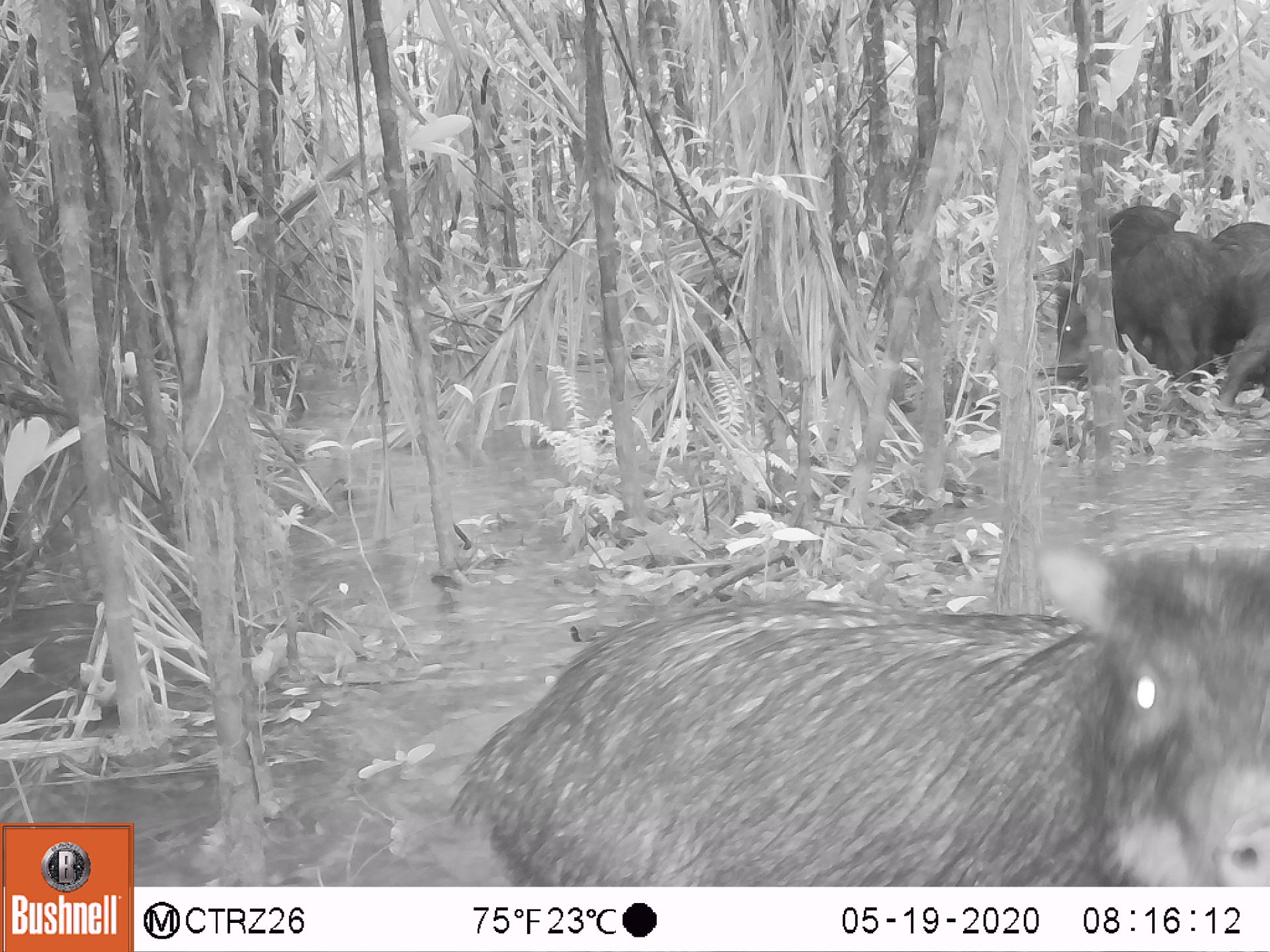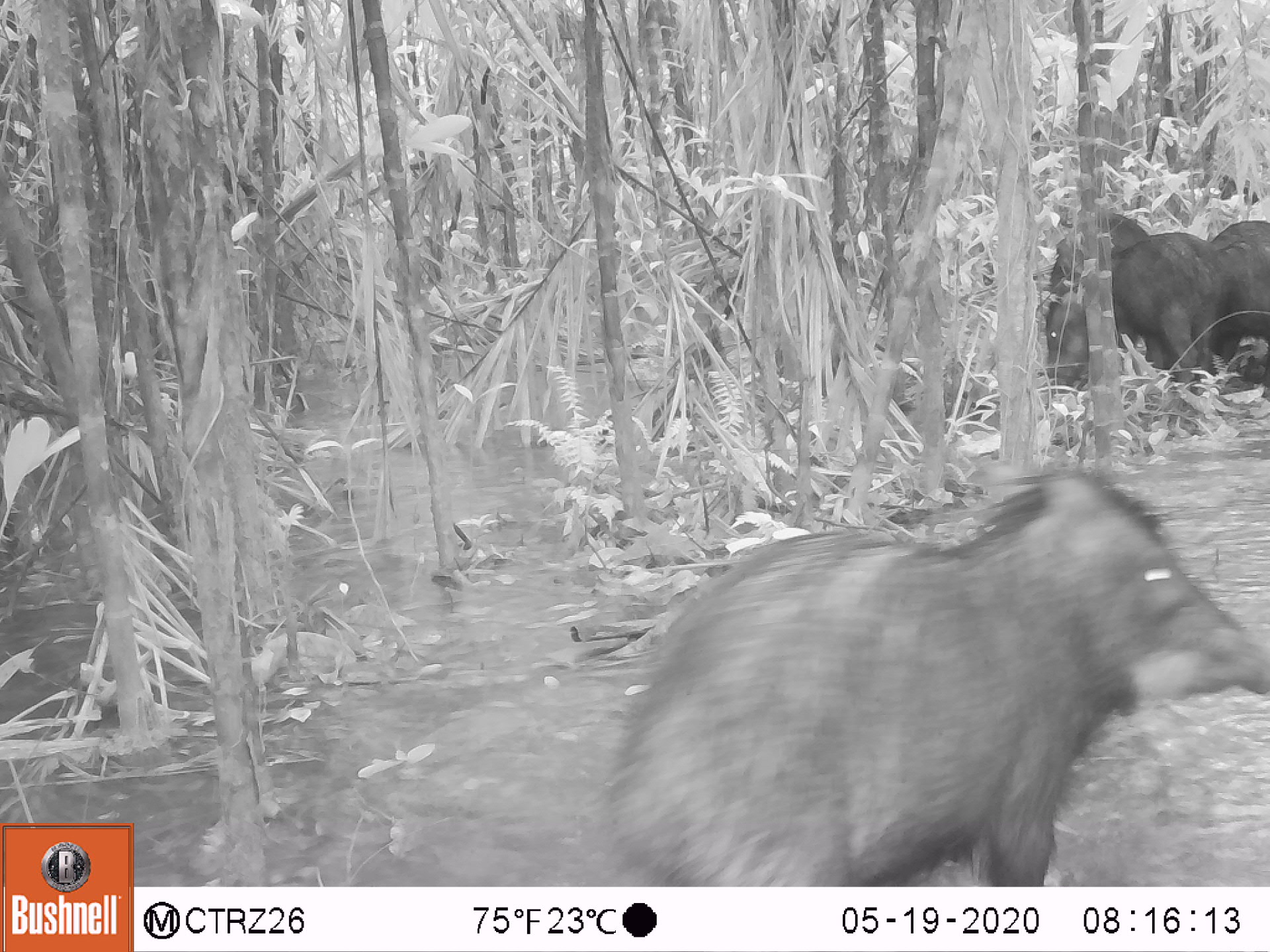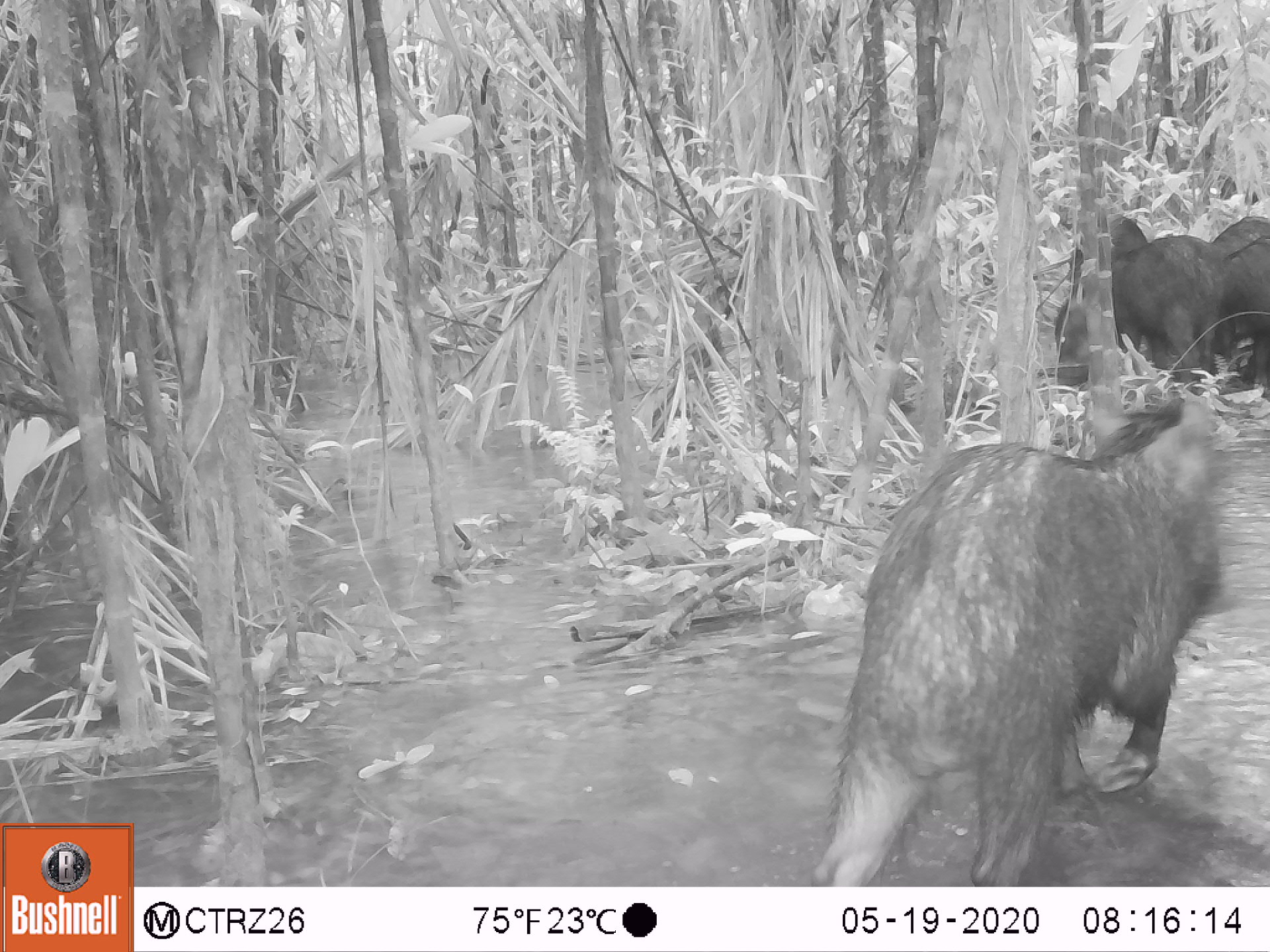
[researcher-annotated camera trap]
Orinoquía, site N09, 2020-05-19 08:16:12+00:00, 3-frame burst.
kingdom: Animalia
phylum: Chordata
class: Mammalia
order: Artiodactyla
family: Tayassuidae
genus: Tayassu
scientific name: Tayassu pecari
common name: white-lipped peccary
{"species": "white-lipped peccary (Tayassu pecari)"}